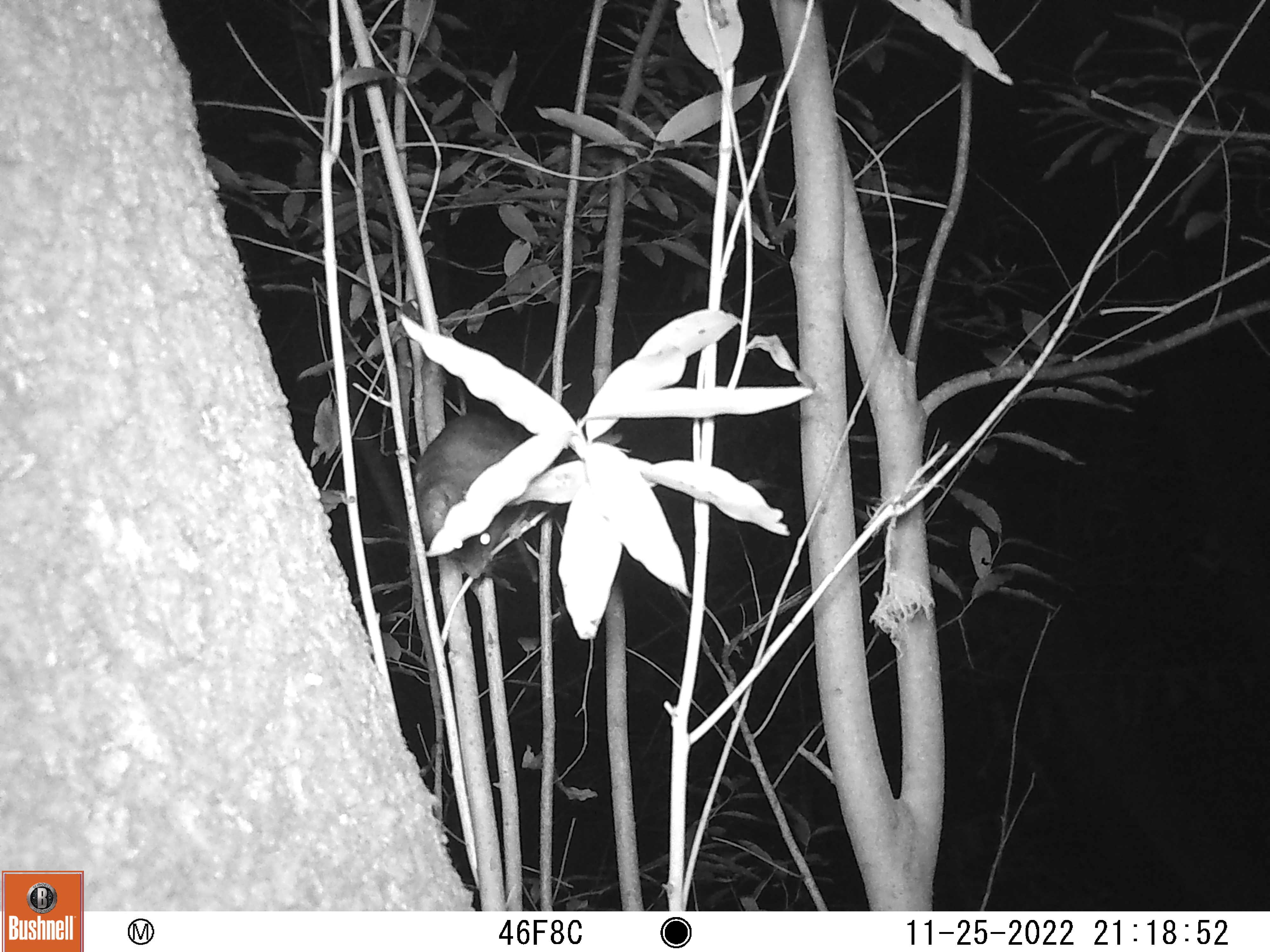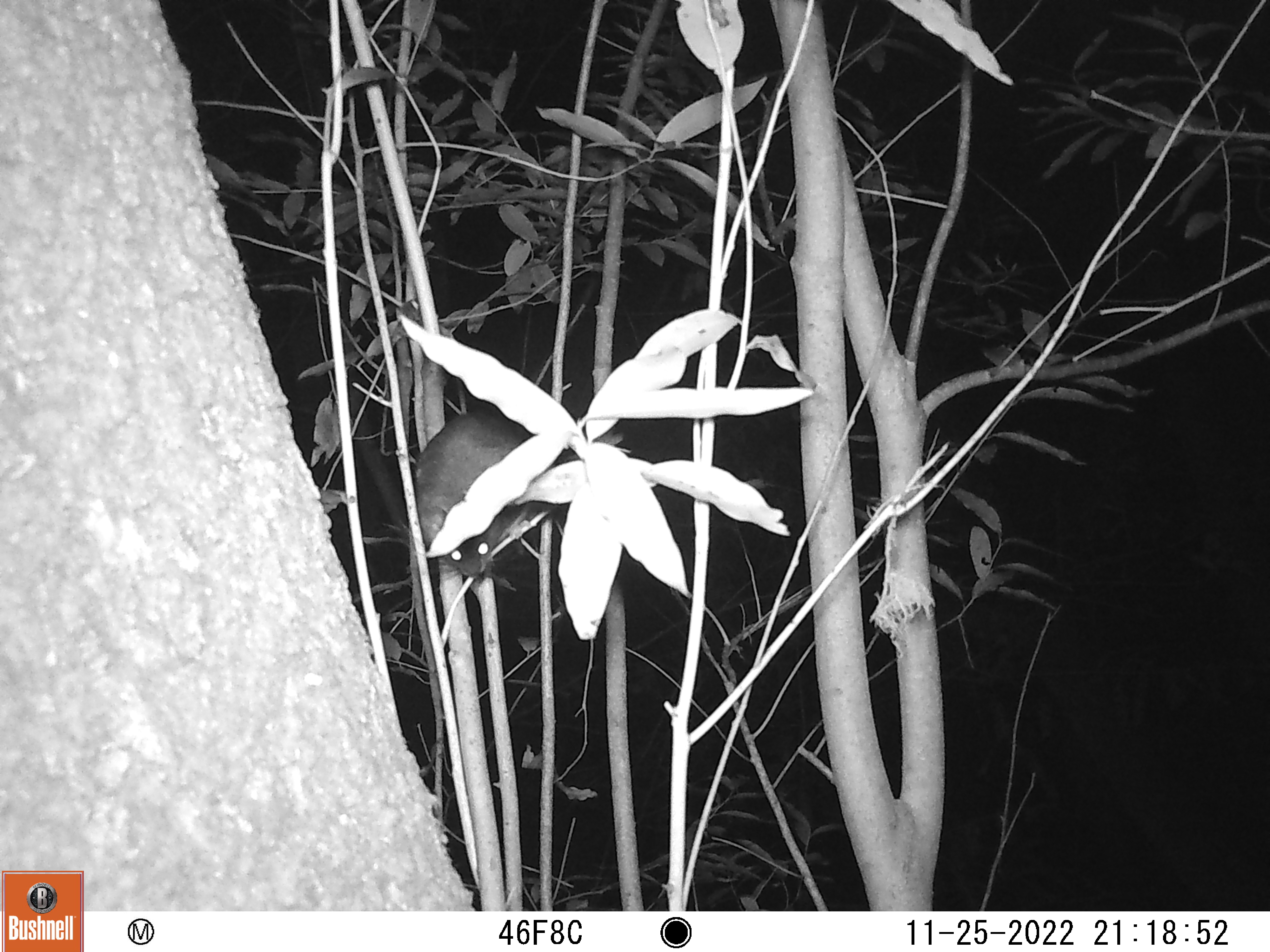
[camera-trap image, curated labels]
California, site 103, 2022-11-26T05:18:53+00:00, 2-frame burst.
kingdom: Animalia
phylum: Chordata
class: Mammalia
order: Rodentia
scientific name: Rodentia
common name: mouse or rat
Mouse or rat (Rodentia).